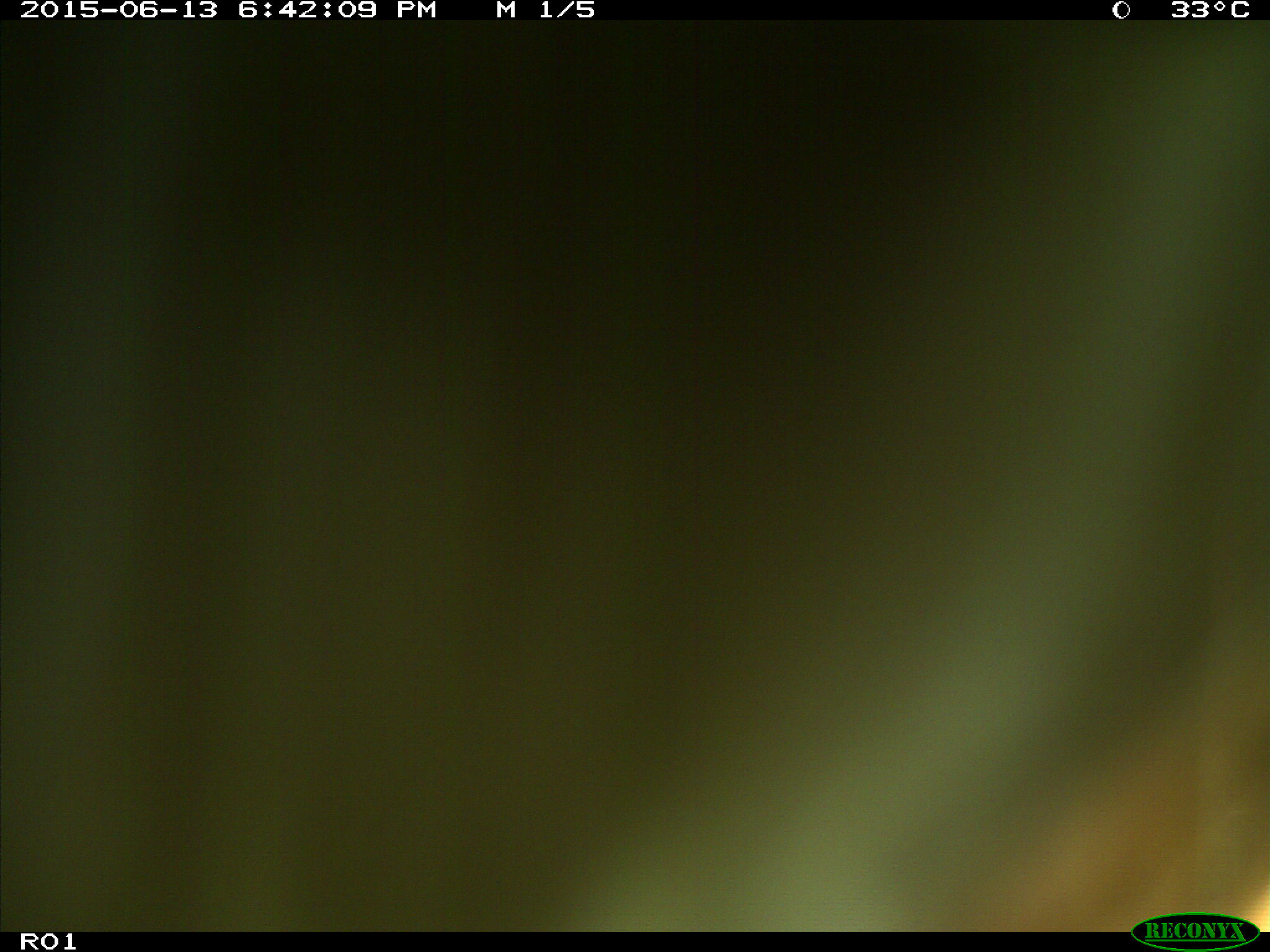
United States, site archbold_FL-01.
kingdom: Animalia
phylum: Chordata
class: Mammalia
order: Artiodactyla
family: Bovidae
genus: Bos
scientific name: Bos taurus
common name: domestic cow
Bos taurus (domestic cow).